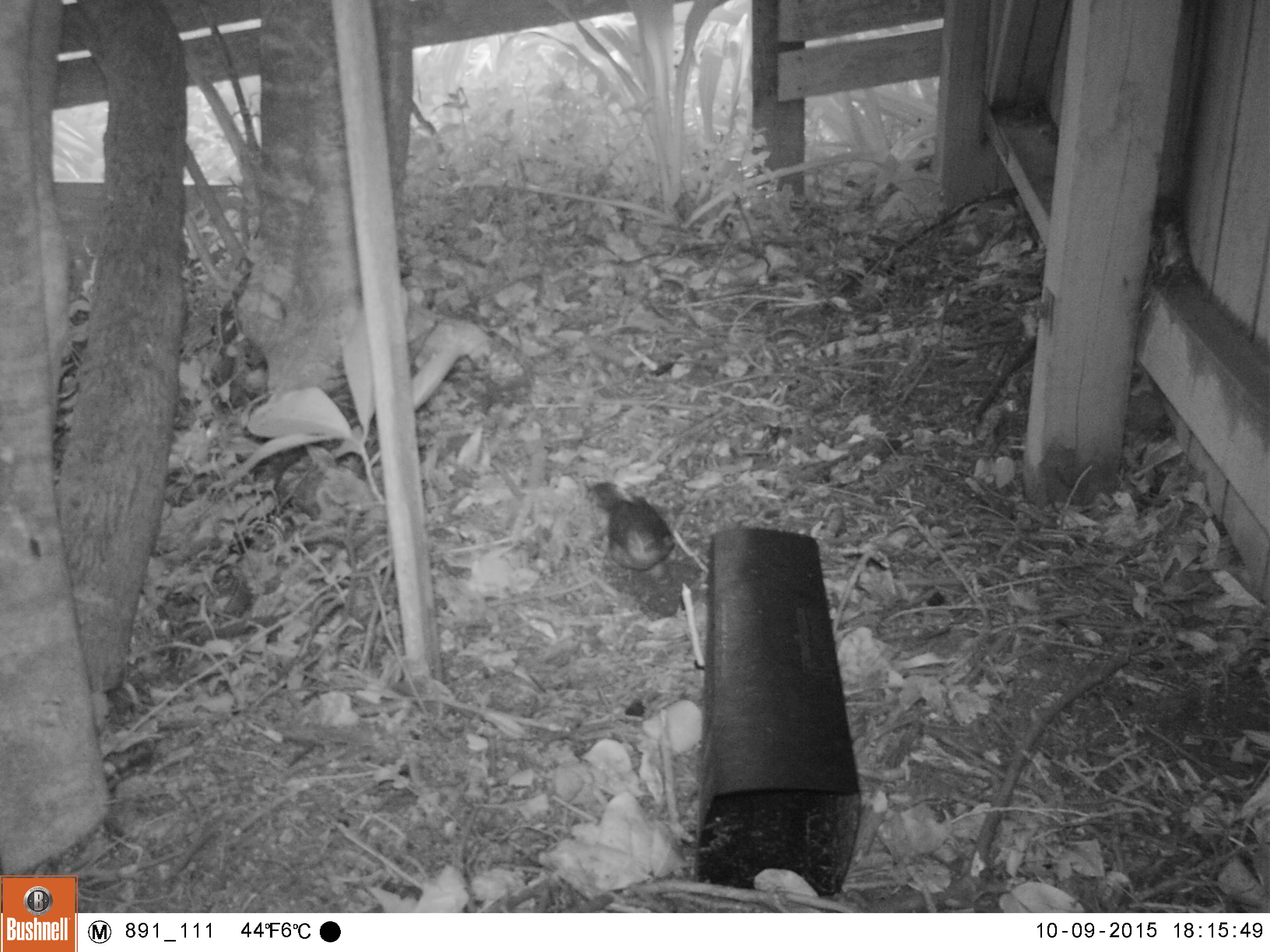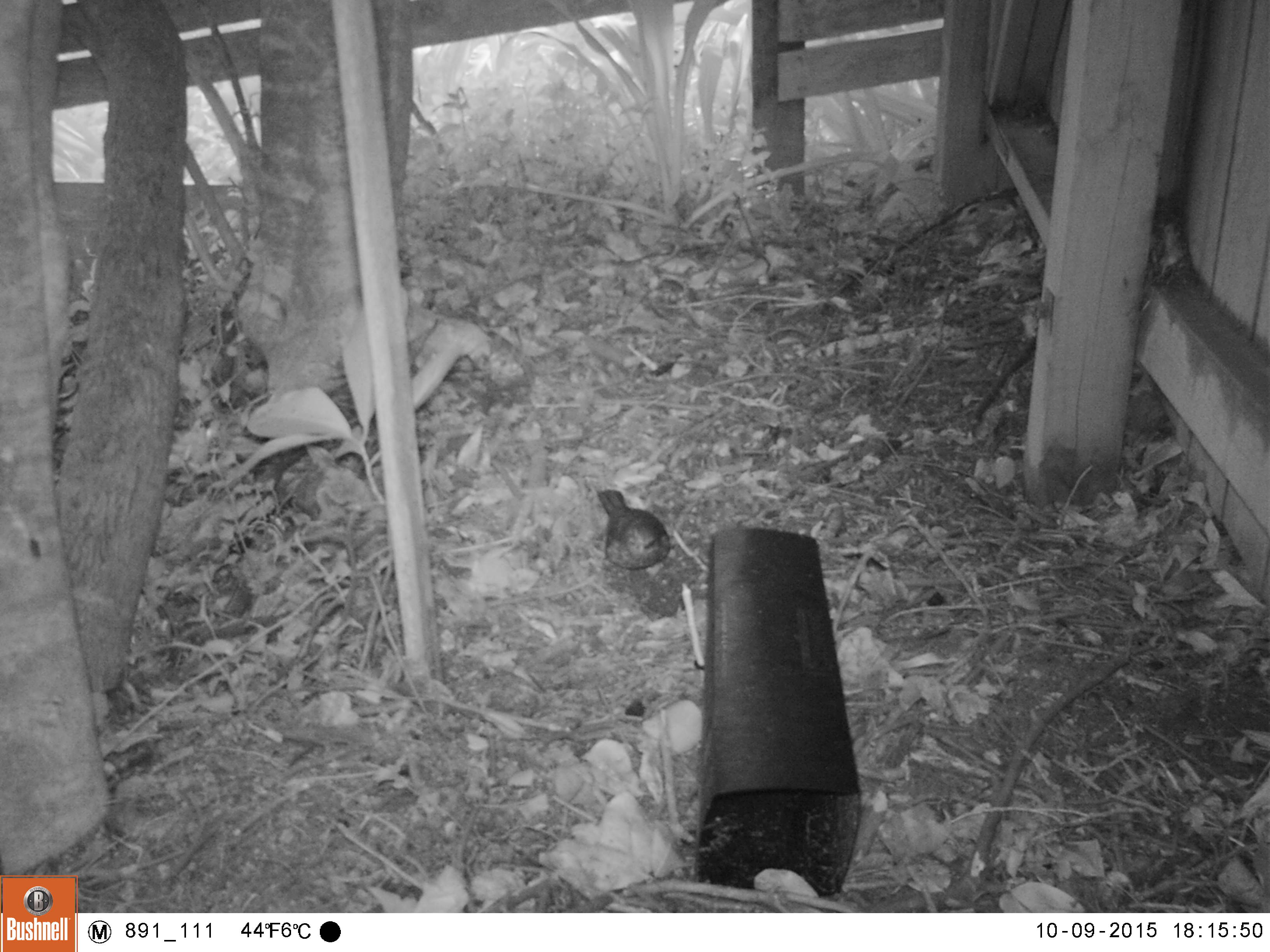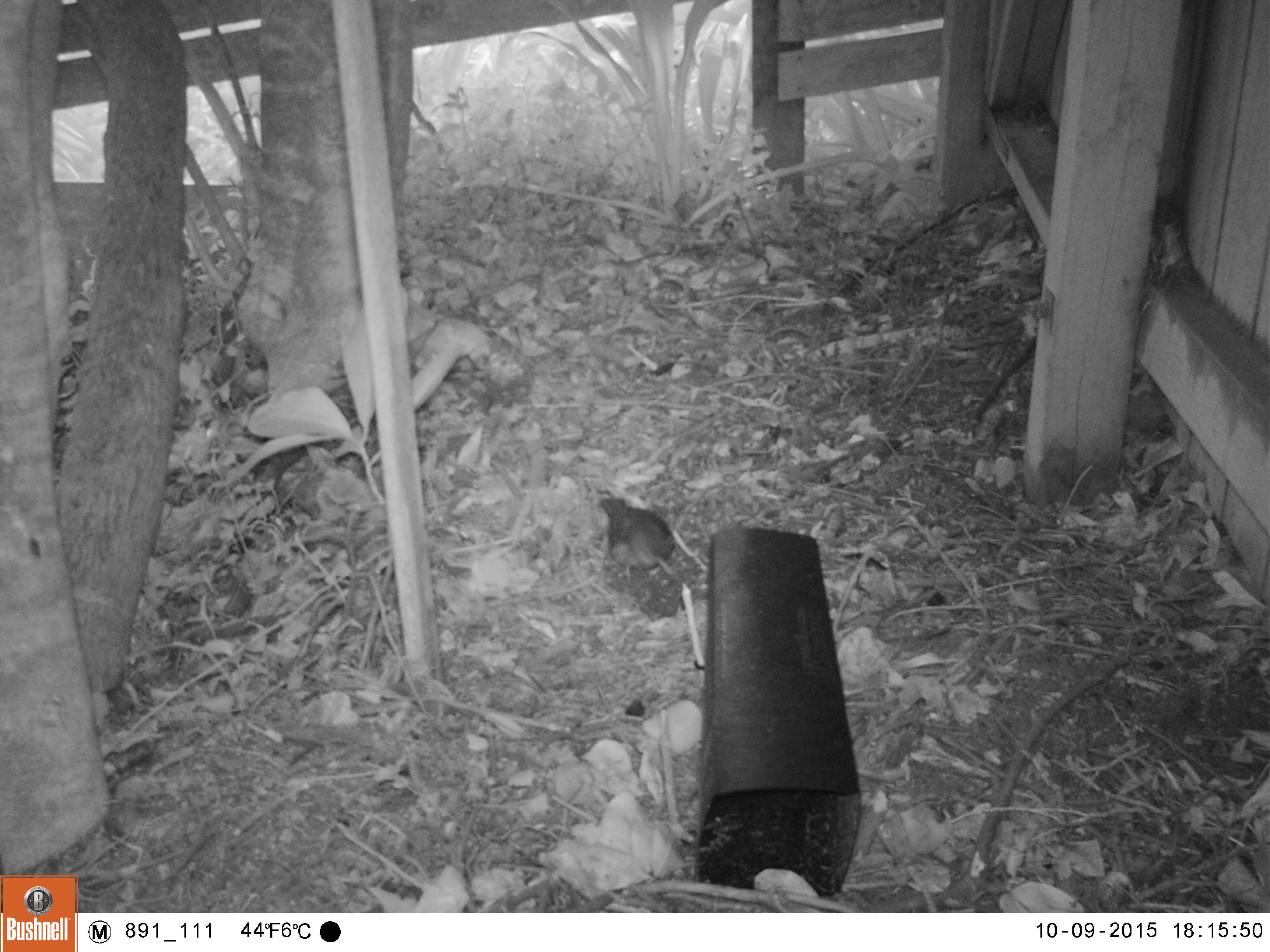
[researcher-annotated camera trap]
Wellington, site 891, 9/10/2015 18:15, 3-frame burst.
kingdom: Animalia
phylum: Chordata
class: Aves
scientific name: Aves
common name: bird